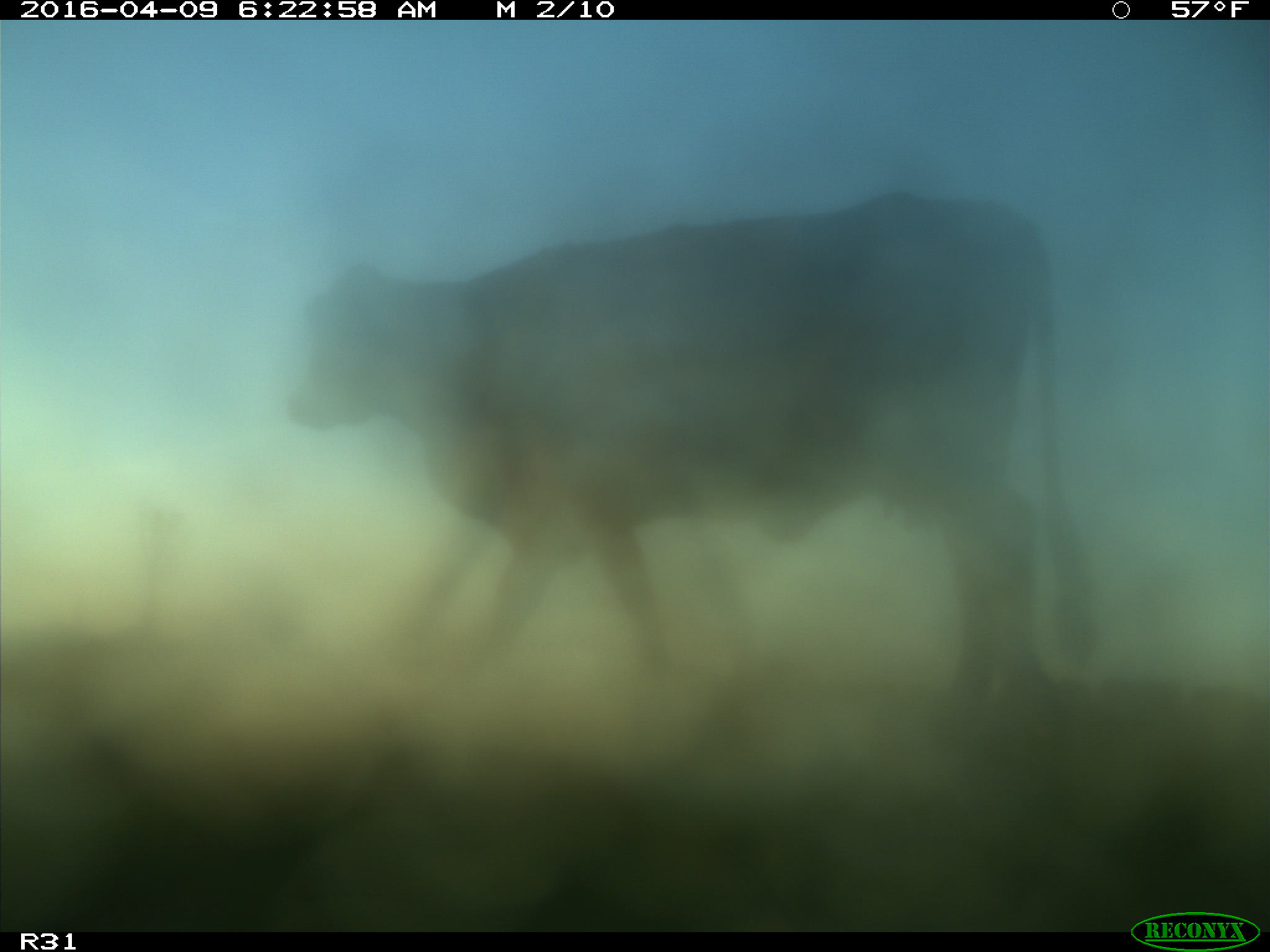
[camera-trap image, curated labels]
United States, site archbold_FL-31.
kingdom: Animalia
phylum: Chordata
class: Mammalia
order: Artiodactyla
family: Bovidae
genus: Bos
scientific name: Bos taurus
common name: domestic cow